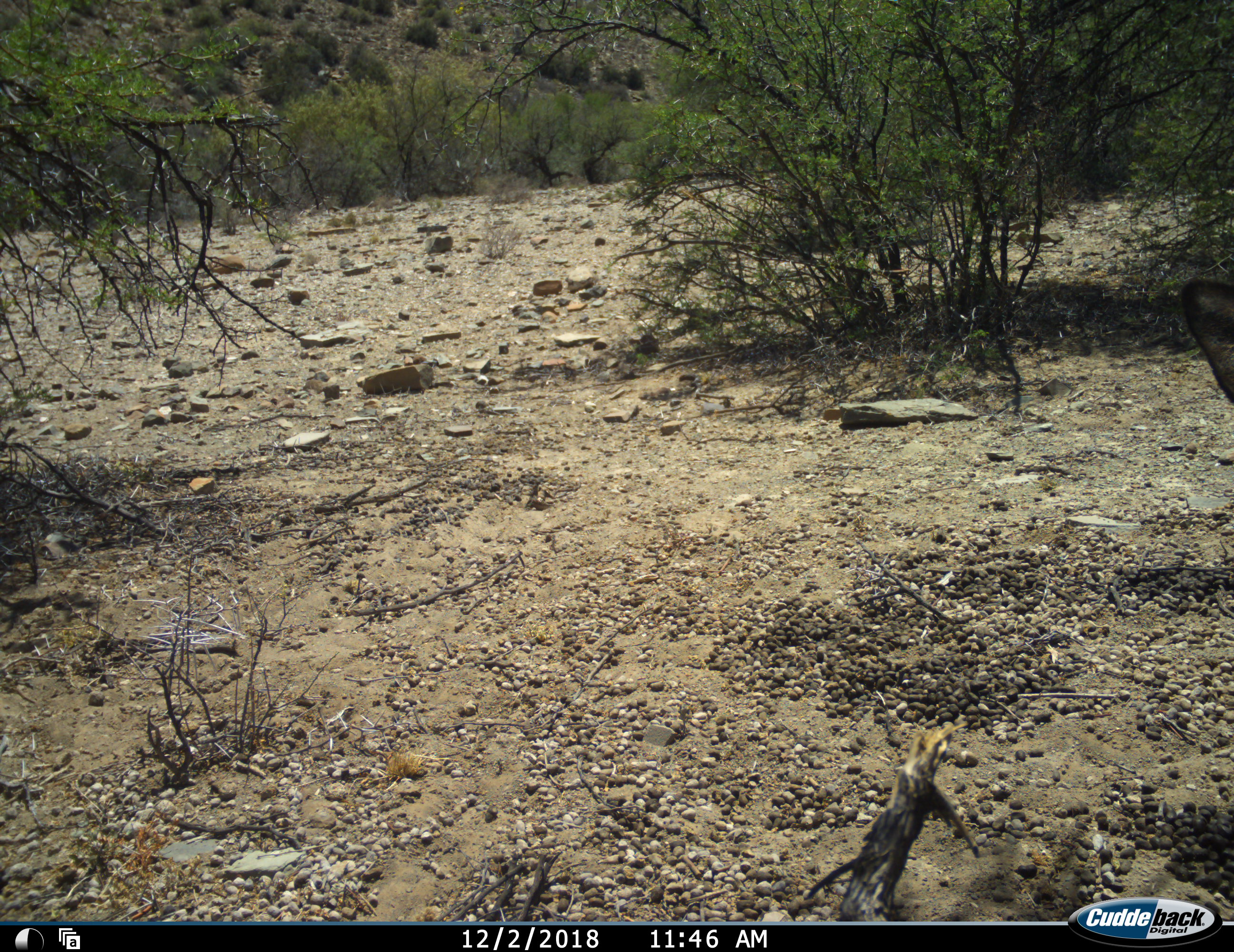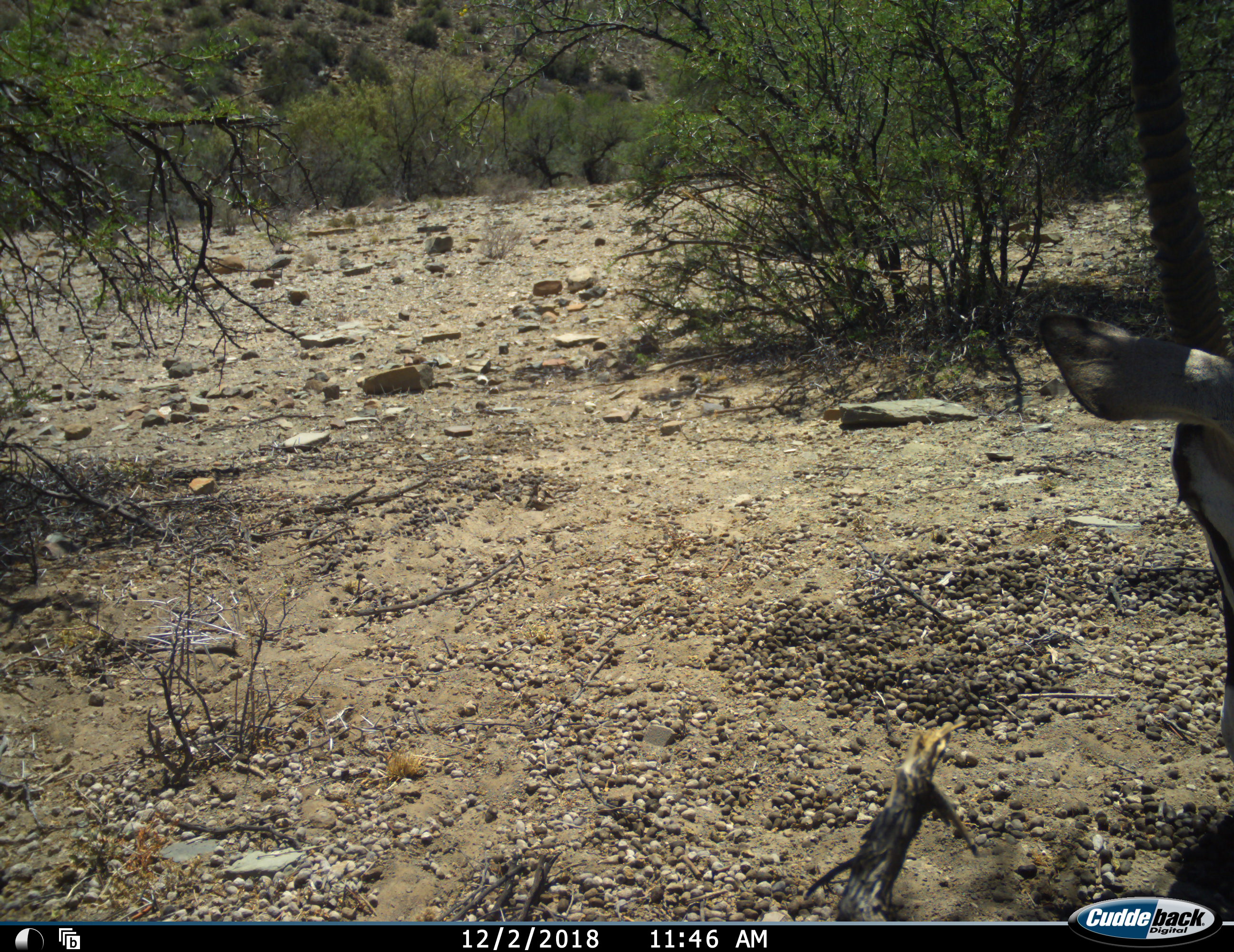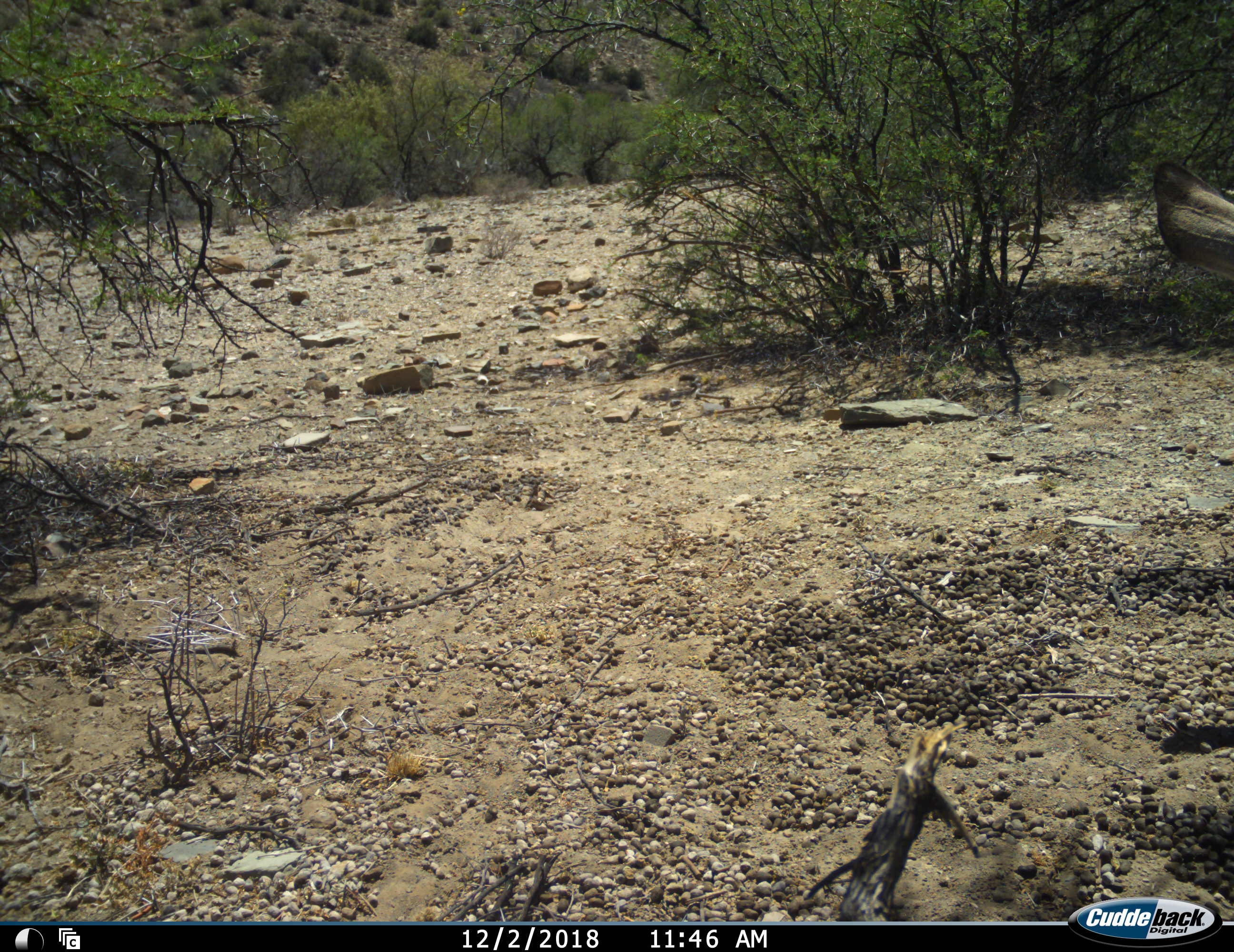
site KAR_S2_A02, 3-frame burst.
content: unidentified animal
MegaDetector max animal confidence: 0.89